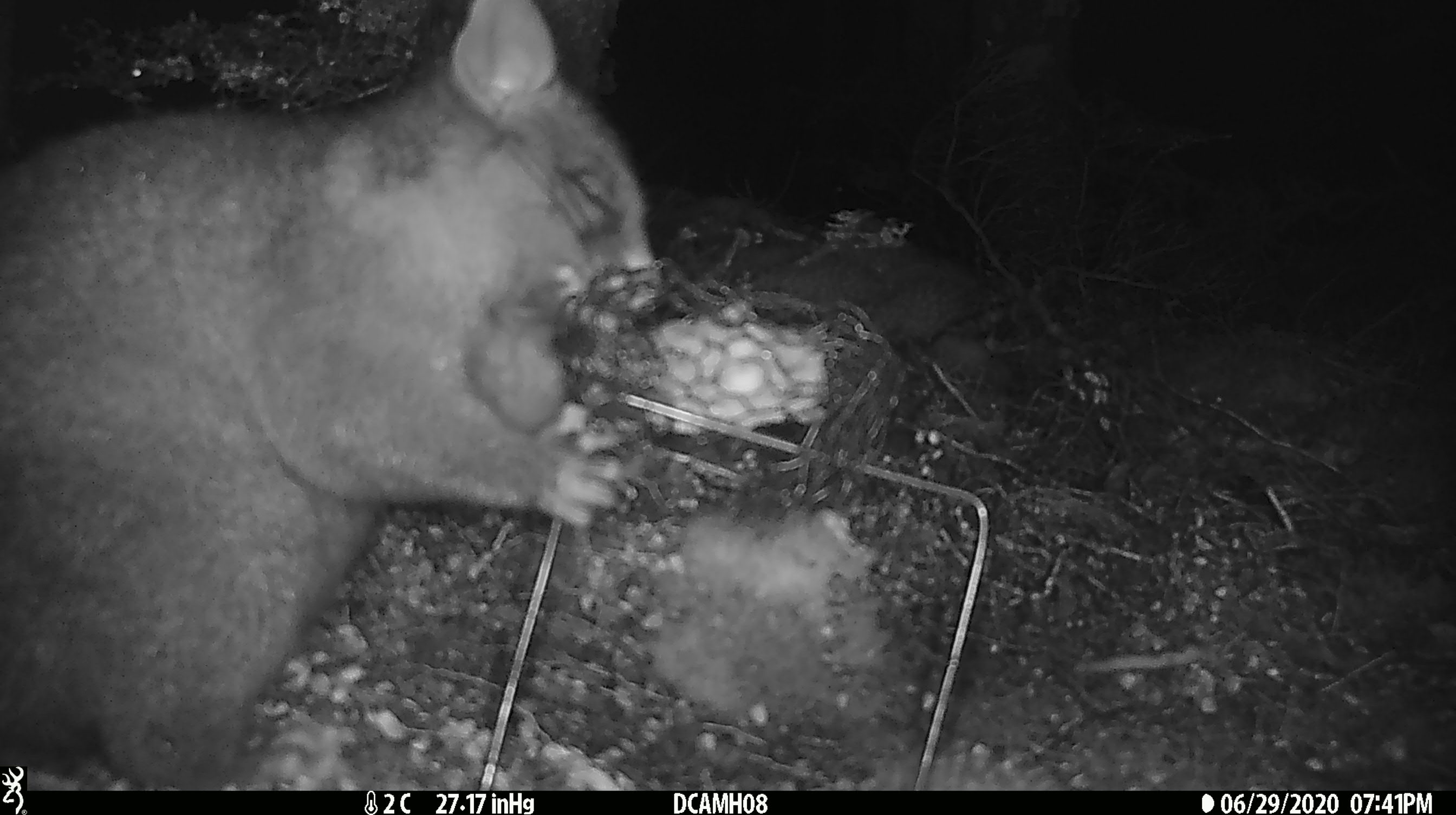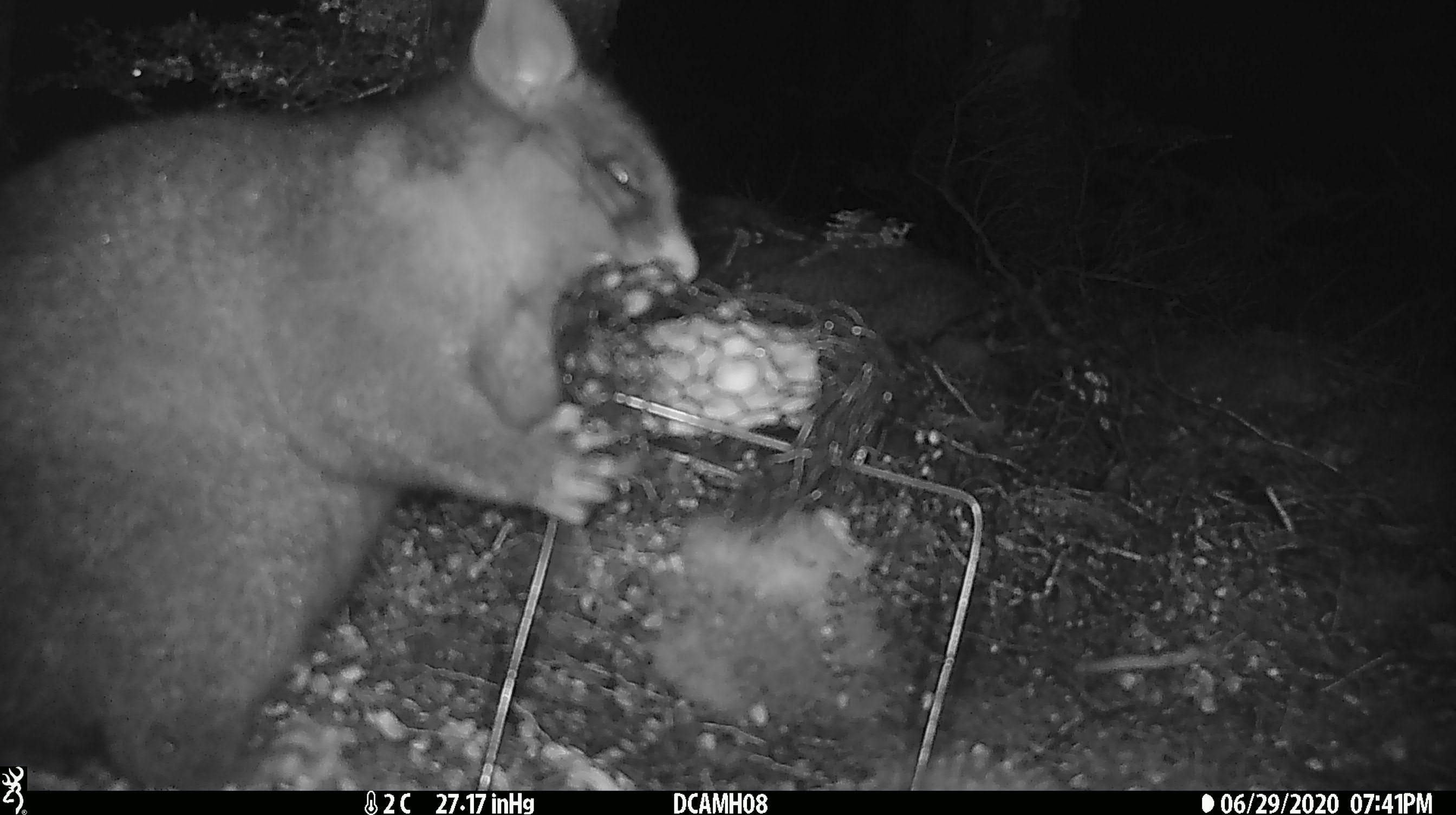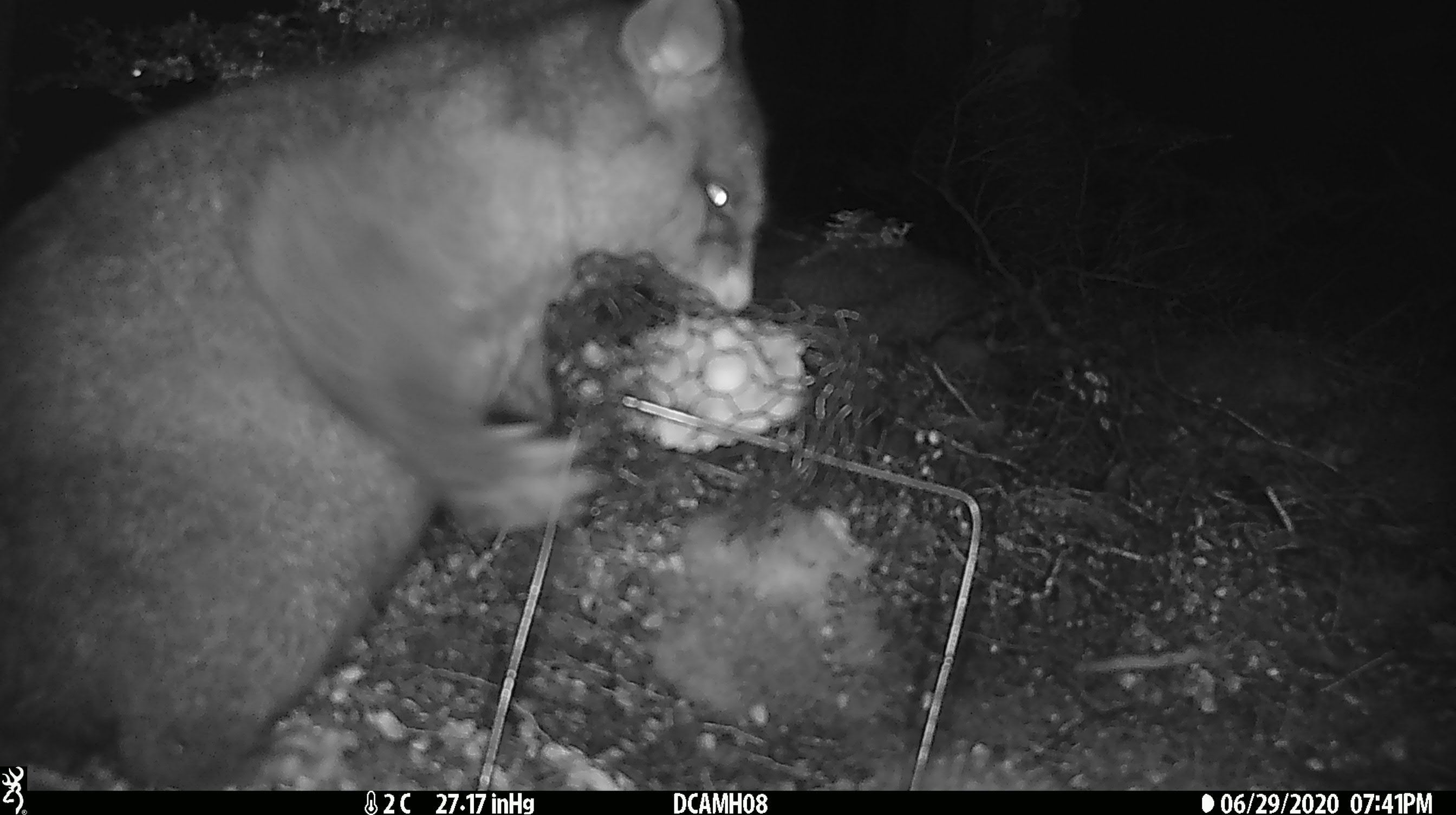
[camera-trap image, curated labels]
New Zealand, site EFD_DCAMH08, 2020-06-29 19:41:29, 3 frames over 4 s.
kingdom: Animalia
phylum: Chordata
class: Mammalia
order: Diprotodontia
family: Phalangeridae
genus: Trichosurus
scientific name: Trichosurus vulpecula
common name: common brushtail possum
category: possum